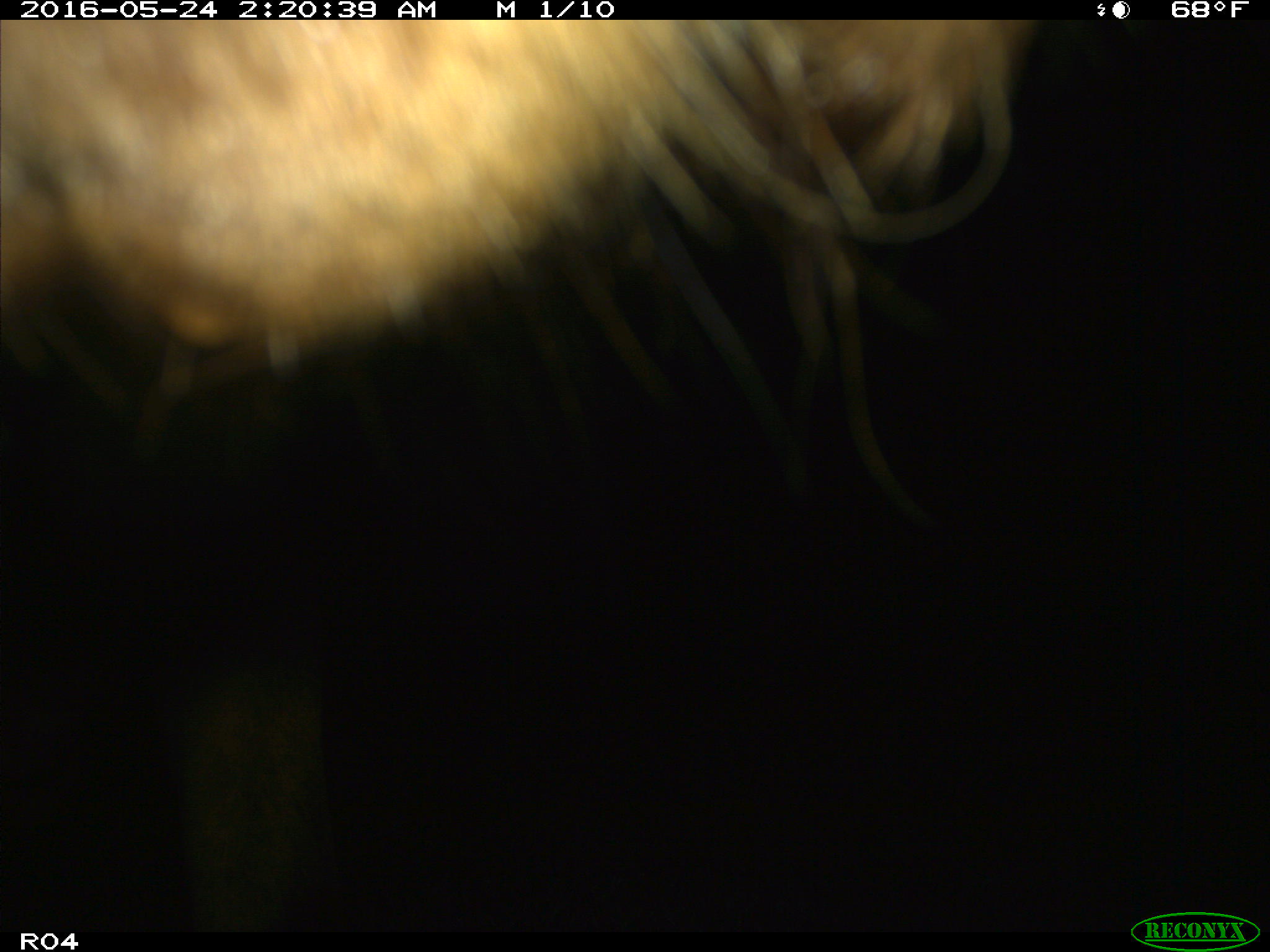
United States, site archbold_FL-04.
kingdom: Animalia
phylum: Chordata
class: Mammalia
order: Artiodactyla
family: Bovidae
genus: Bos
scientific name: Bos taurus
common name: domestic cow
Bos taurus (domestic cow).